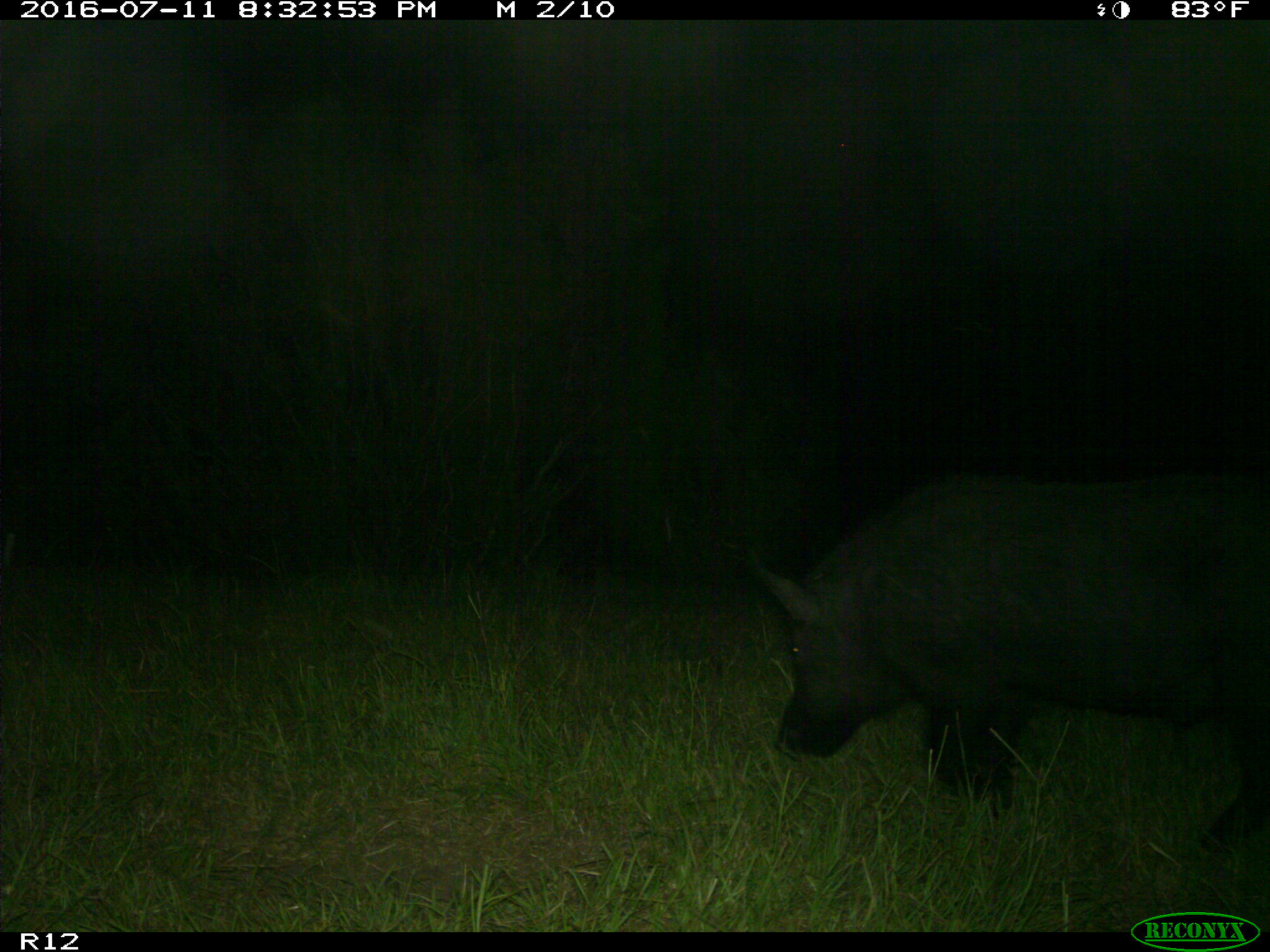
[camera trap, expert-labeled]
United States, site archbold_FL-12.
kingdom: Animalia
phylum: Chordata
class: Mammalia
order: Artiodactyla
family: Suidae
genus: Sus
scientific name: Sus scrofa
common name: wild boar